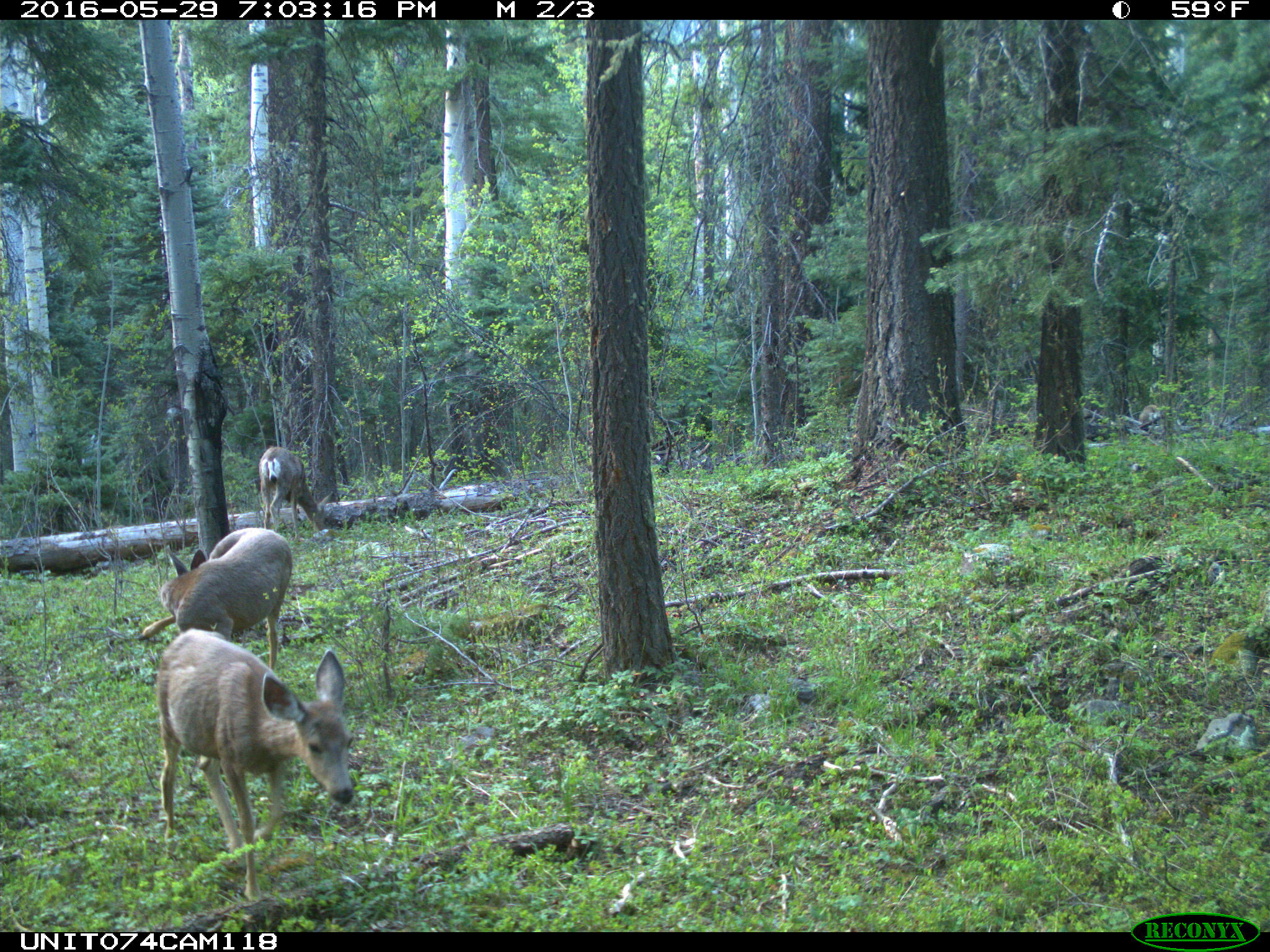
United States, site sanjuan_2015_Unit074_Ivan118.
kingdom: Animalia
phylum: Chordata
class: Mammalia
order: Artiodactyla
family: Cervidae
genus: Odocoileus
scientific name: Odocoileus hemionus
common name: mule deer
Odocoileus hemionus (mule deer).